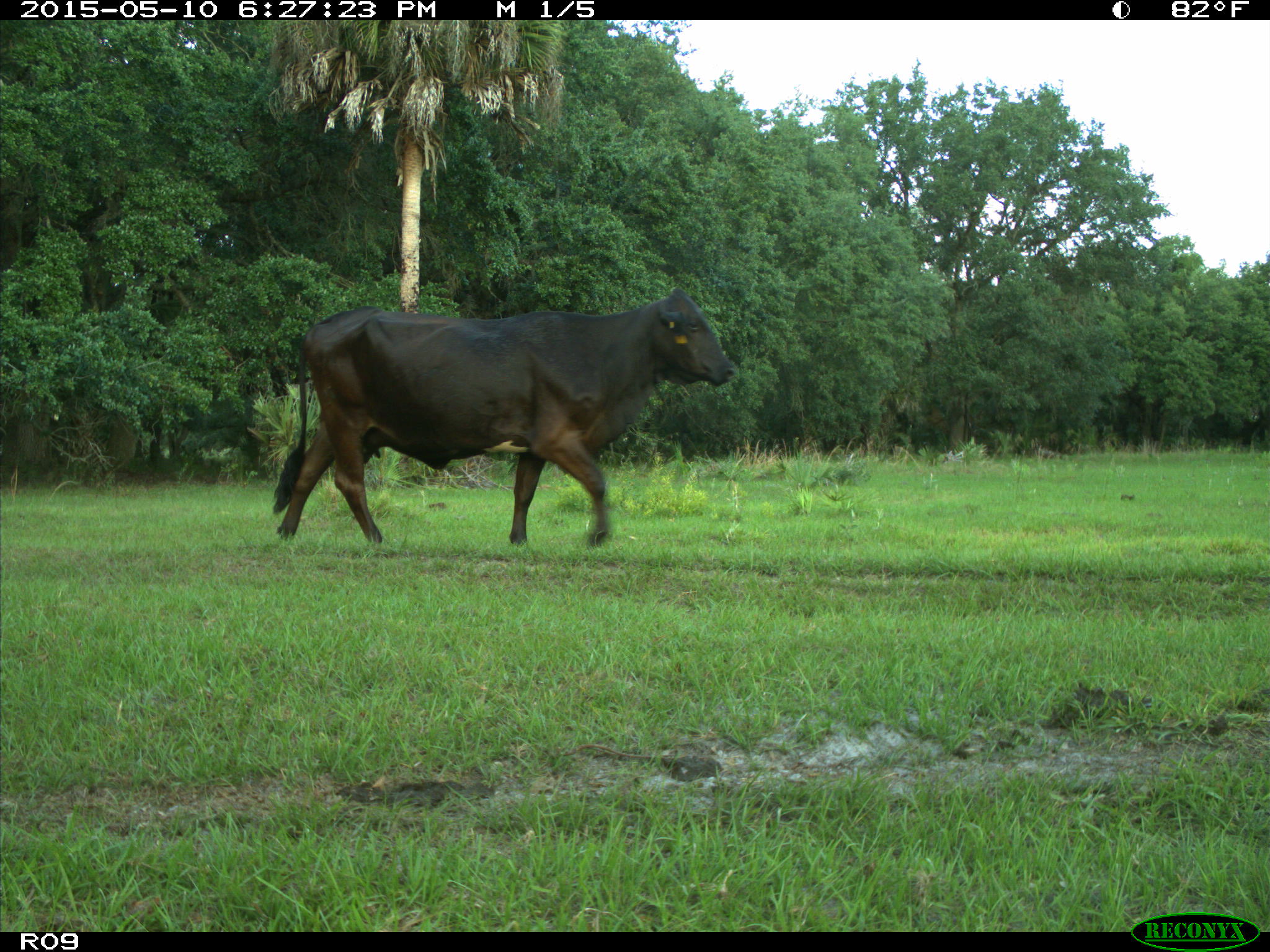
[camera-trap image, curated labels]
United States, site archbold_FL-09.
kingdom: Animalia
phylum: Chordata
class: Mammalia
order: Artiodactyla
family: Bovidae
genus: Bos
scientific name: Bos taurus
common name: domestic cow